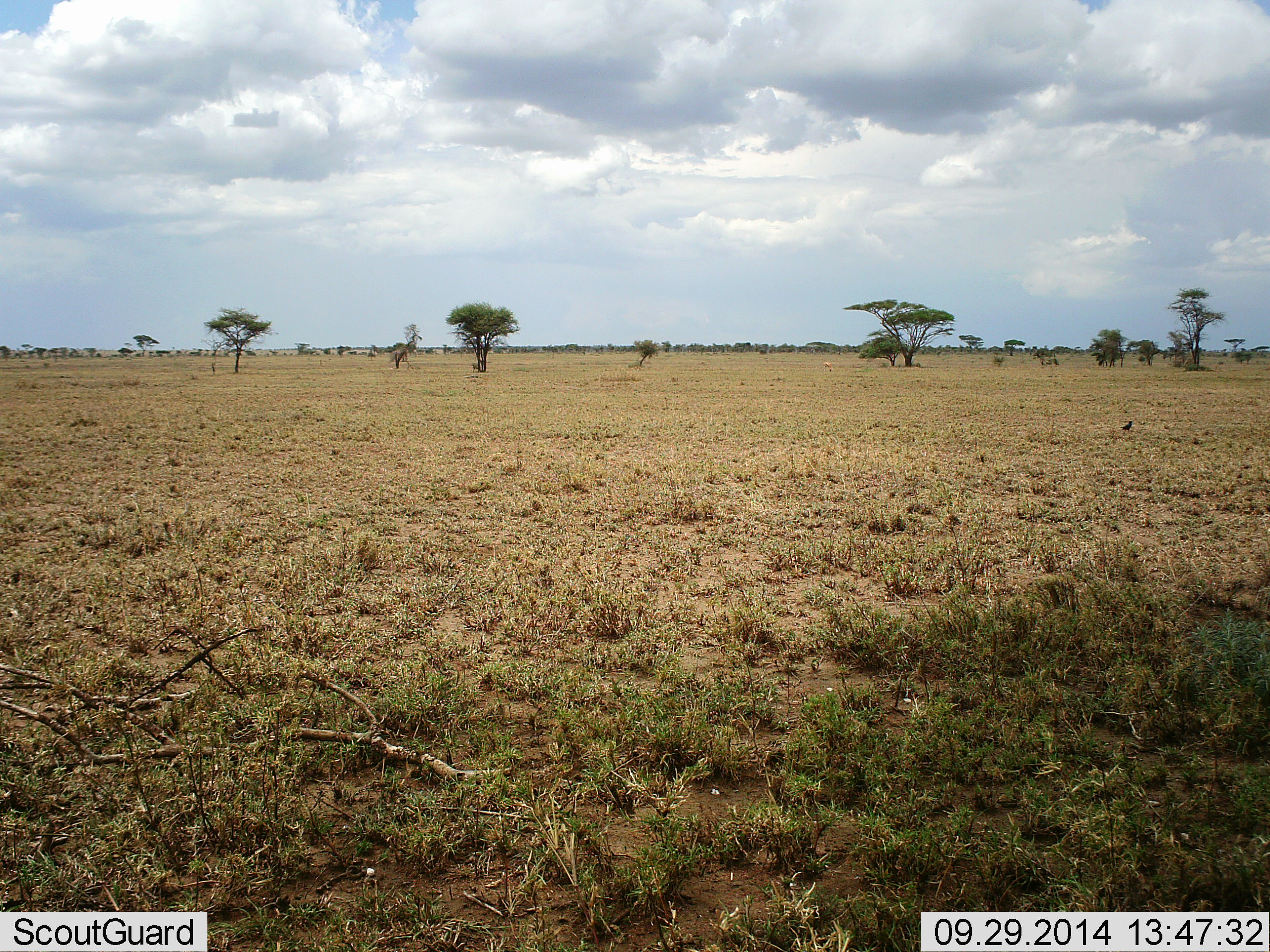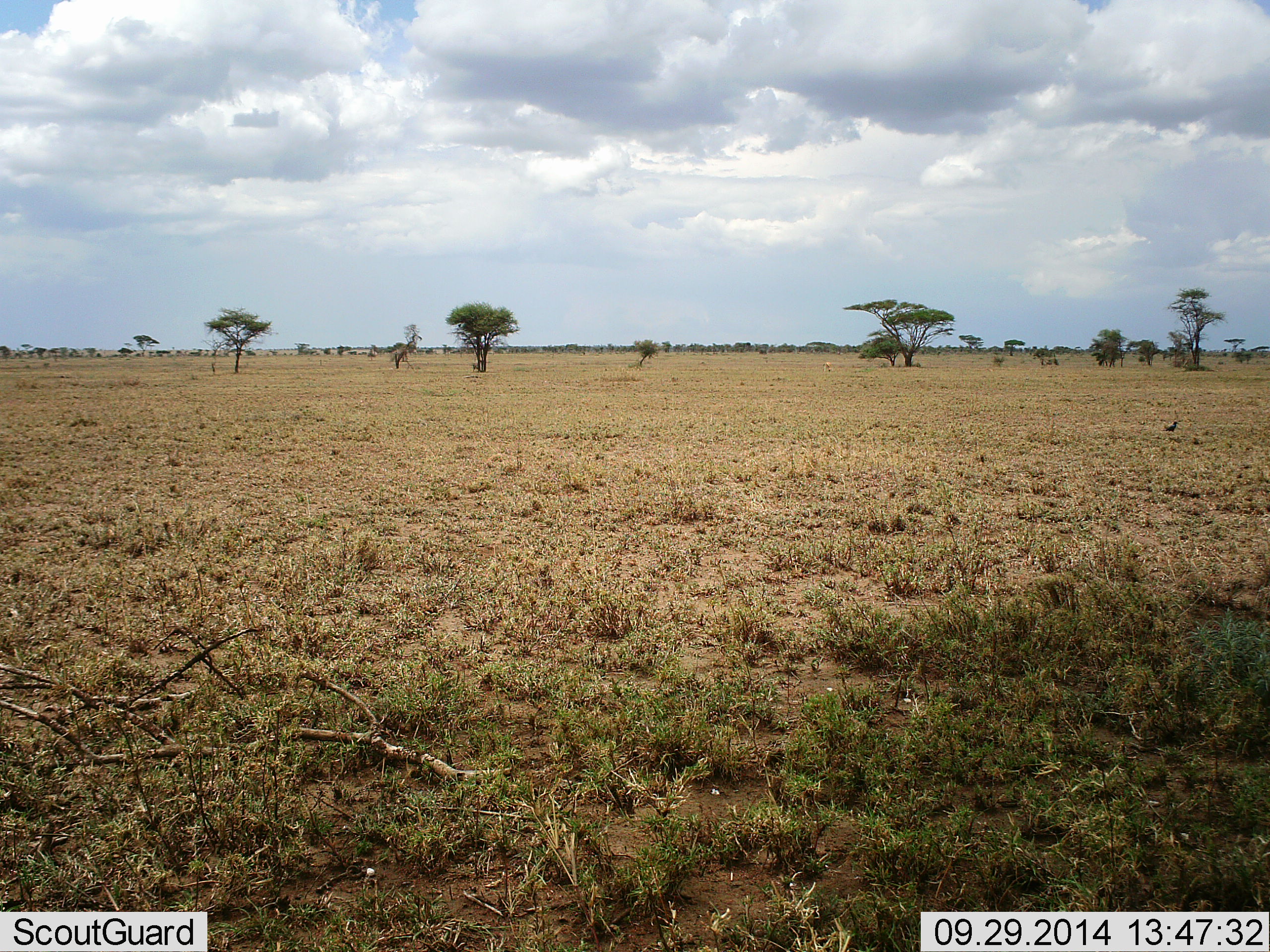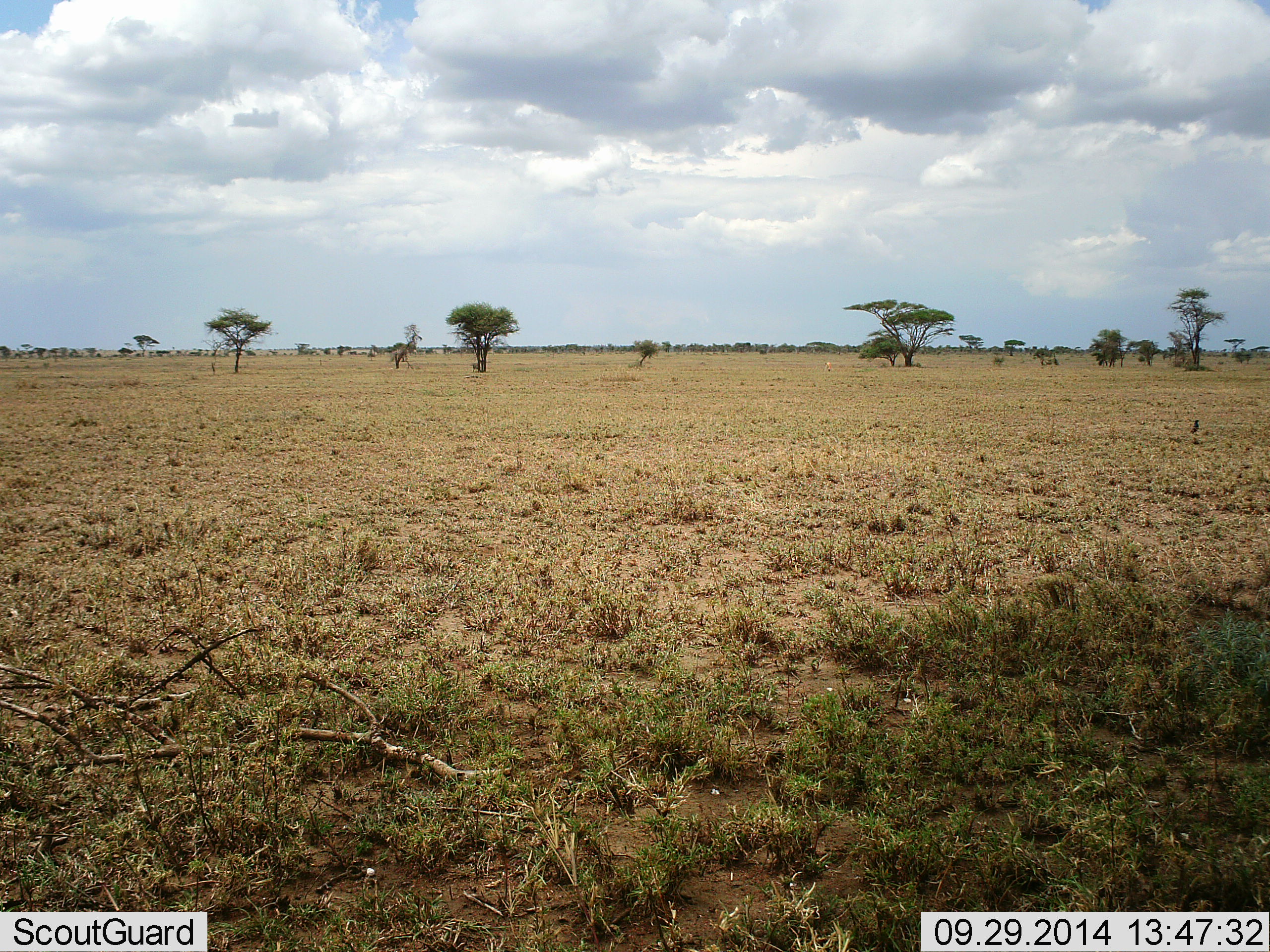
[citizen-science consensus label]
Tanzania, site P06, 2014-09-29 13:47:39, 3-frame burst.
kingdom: Animalia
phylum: Chordata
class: Aves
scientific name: Aves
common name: bird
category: otherbird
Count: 1.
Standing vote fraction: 8%.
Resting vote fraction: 0%.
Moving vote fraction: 100%.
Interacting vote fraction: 0%.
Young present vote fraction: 0%.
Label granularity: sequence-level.